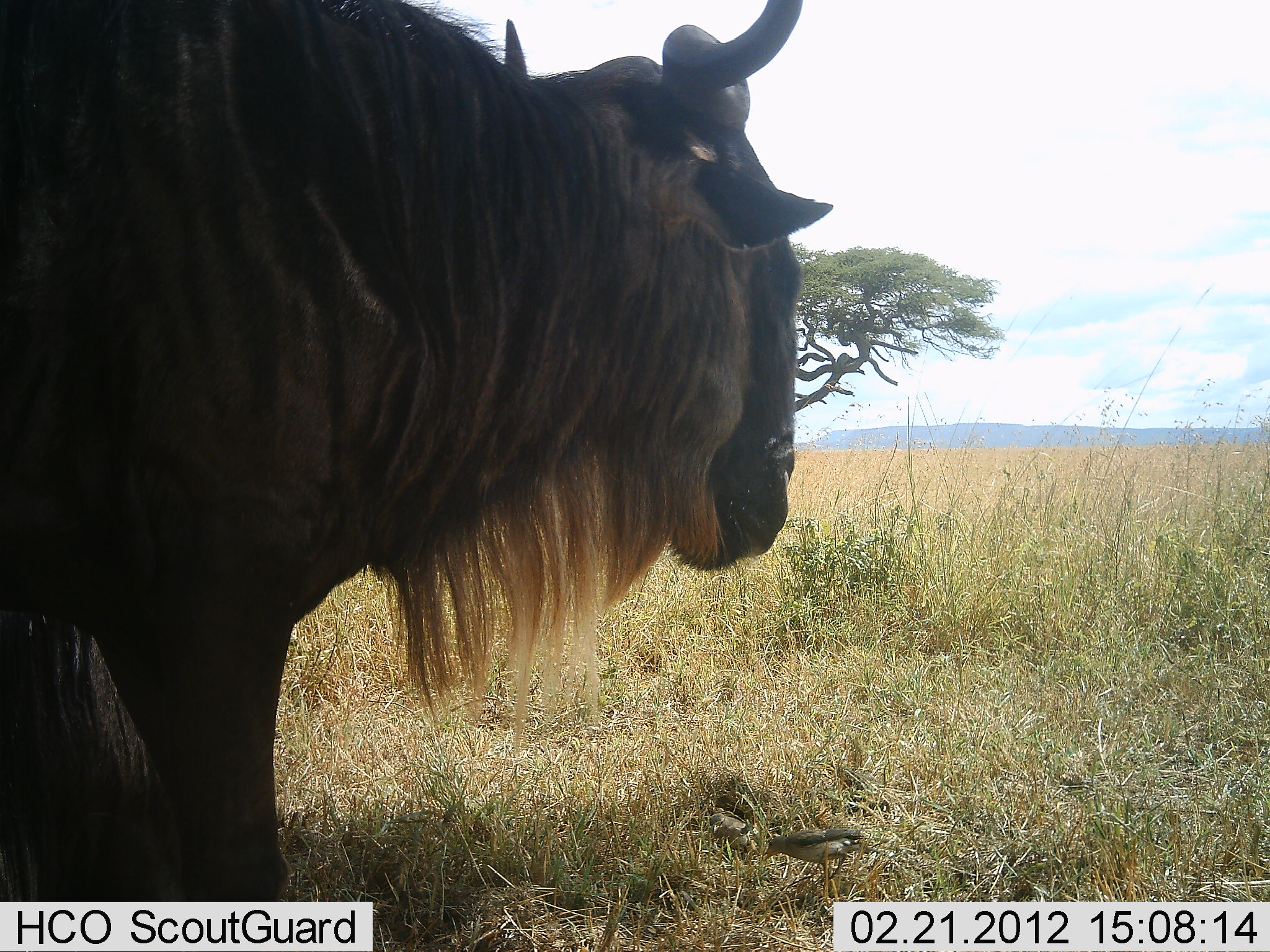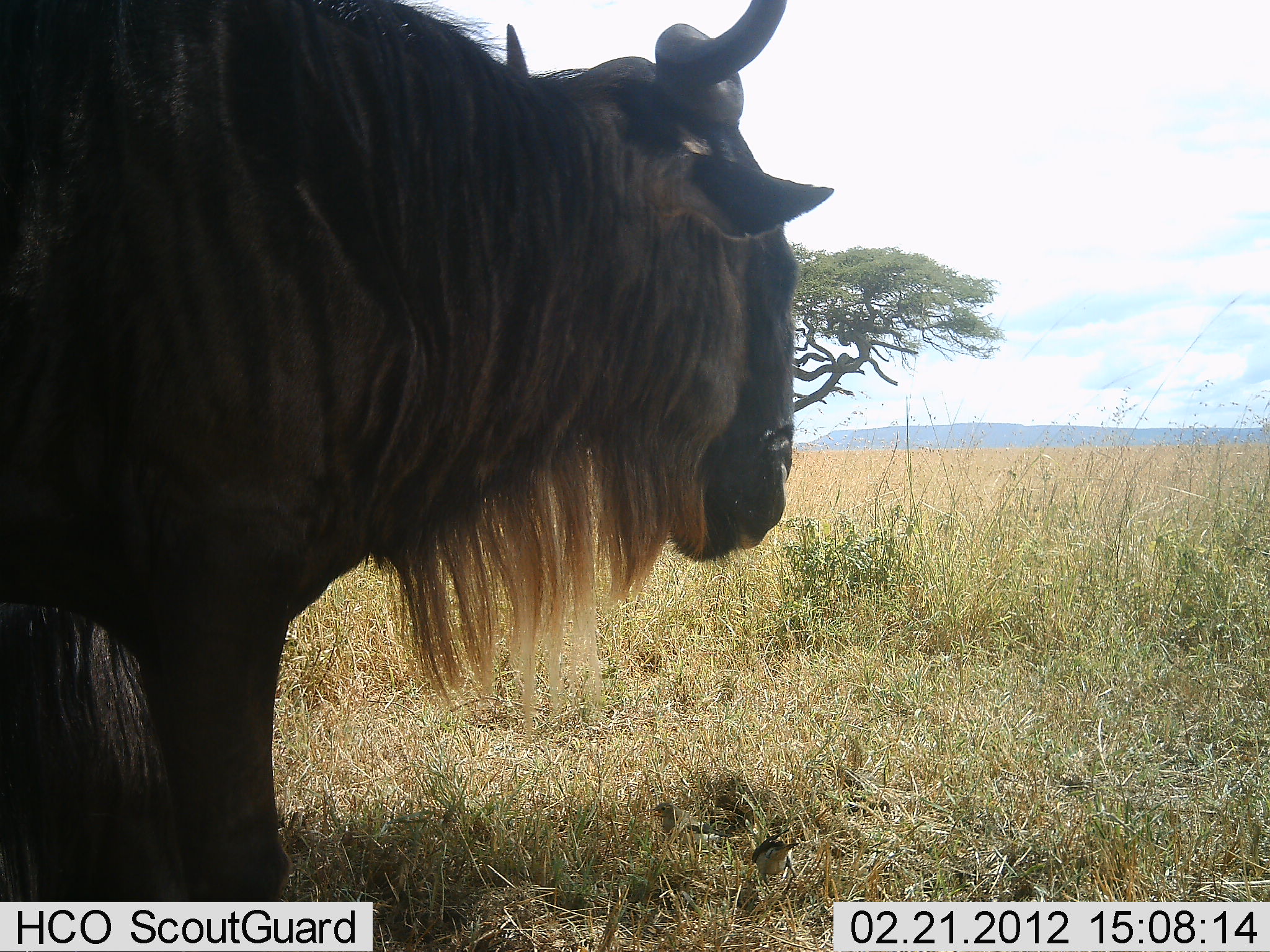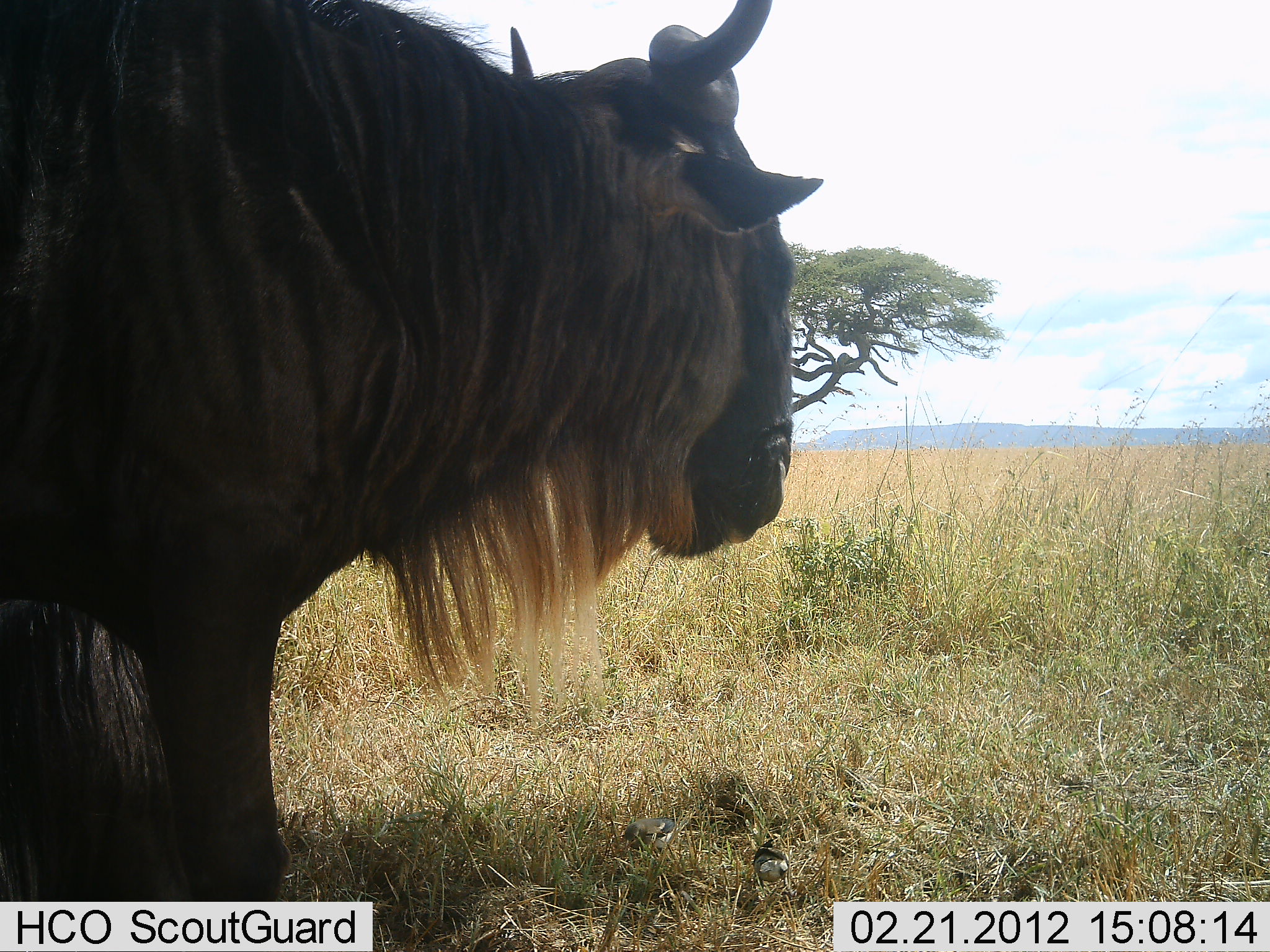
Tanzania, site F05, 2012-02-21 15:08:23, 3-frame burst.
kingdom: Animalia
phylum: Chordata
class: Mammalia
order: Artiodactyla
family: Bovidae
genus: Connochaetes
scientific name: Connochaetes taurinus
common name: blue wildebeest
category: wildebeest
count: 1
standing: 96%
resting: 23%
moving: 4%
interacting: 0%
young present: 0%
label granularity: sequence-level